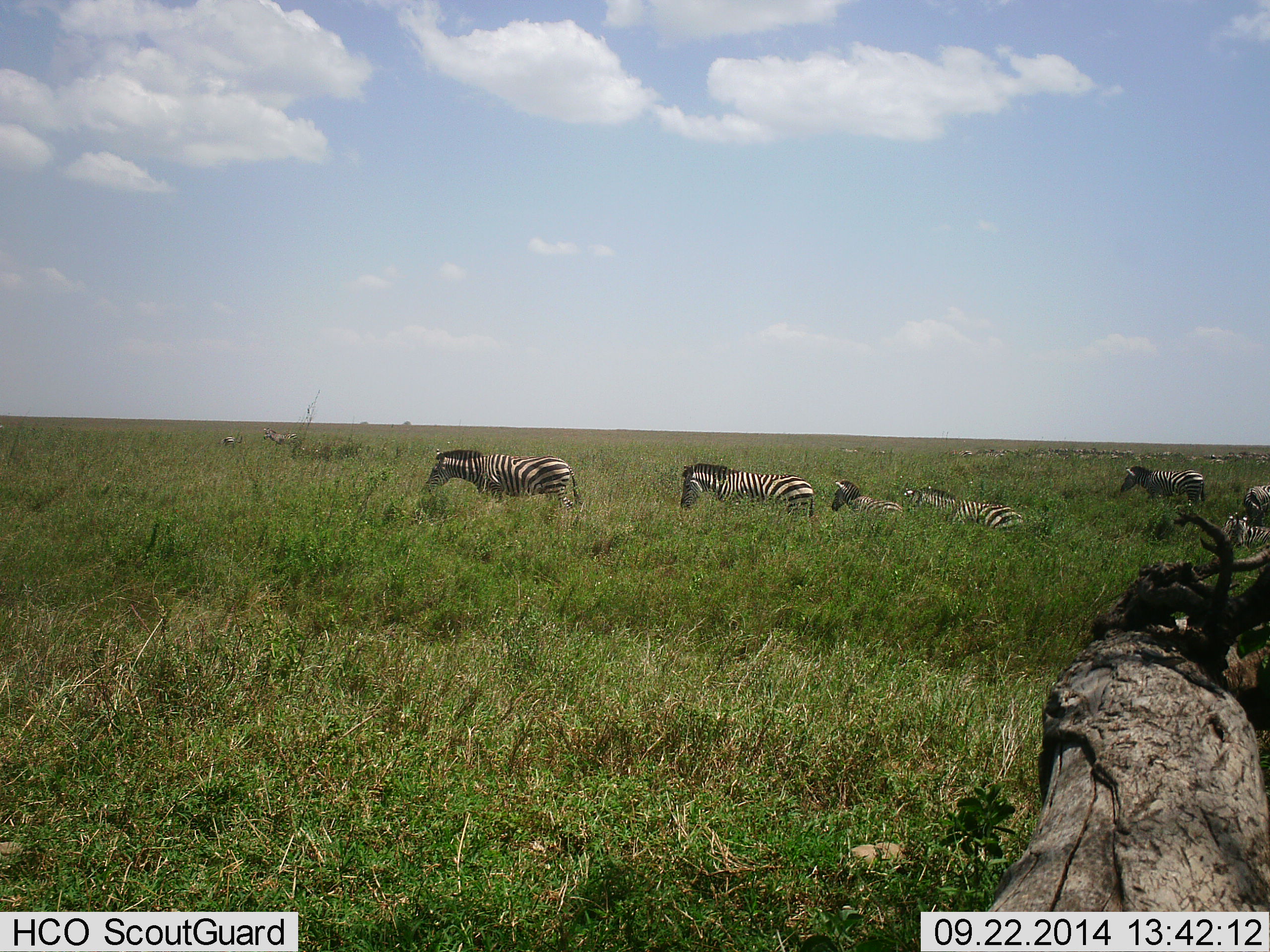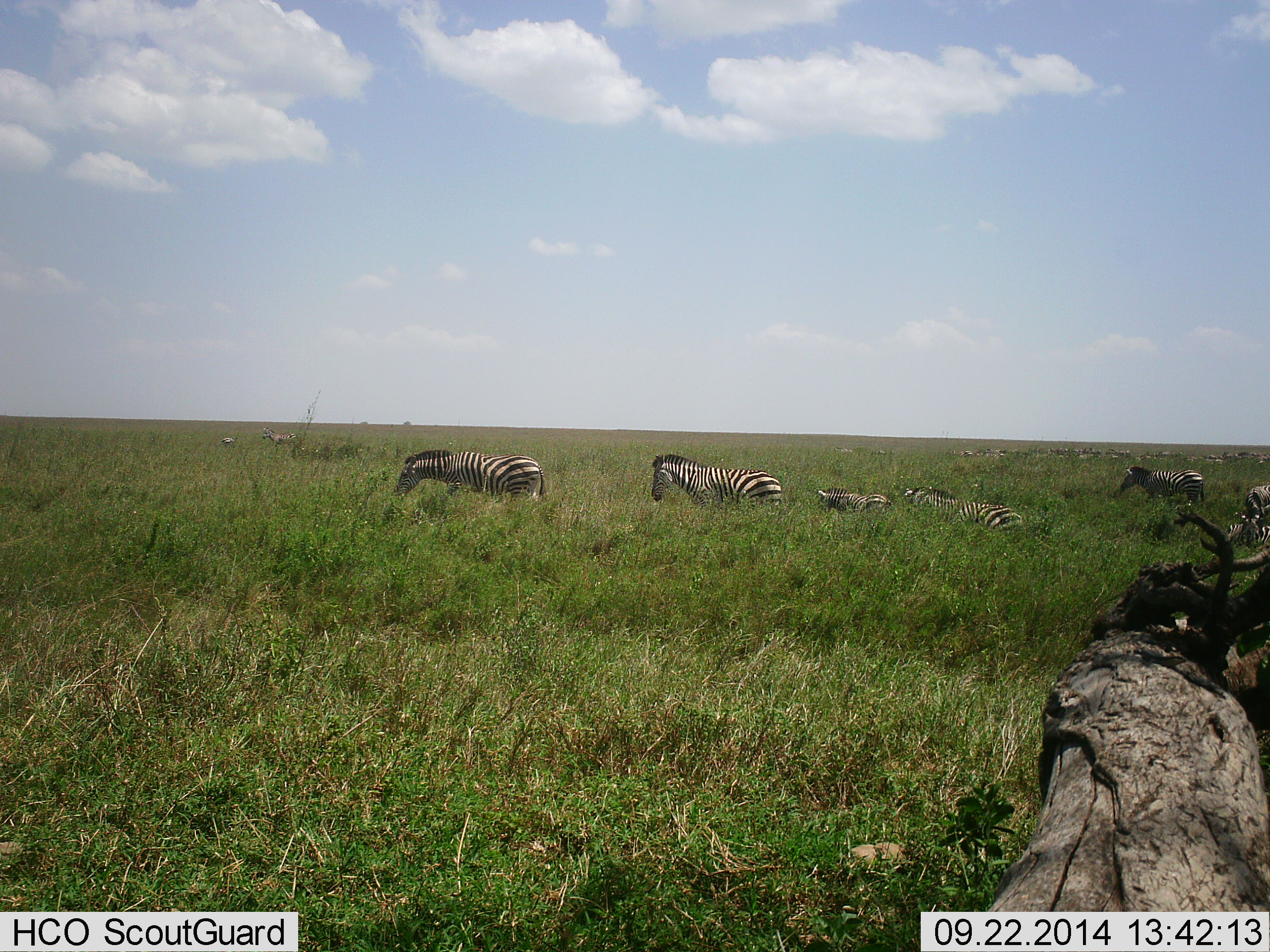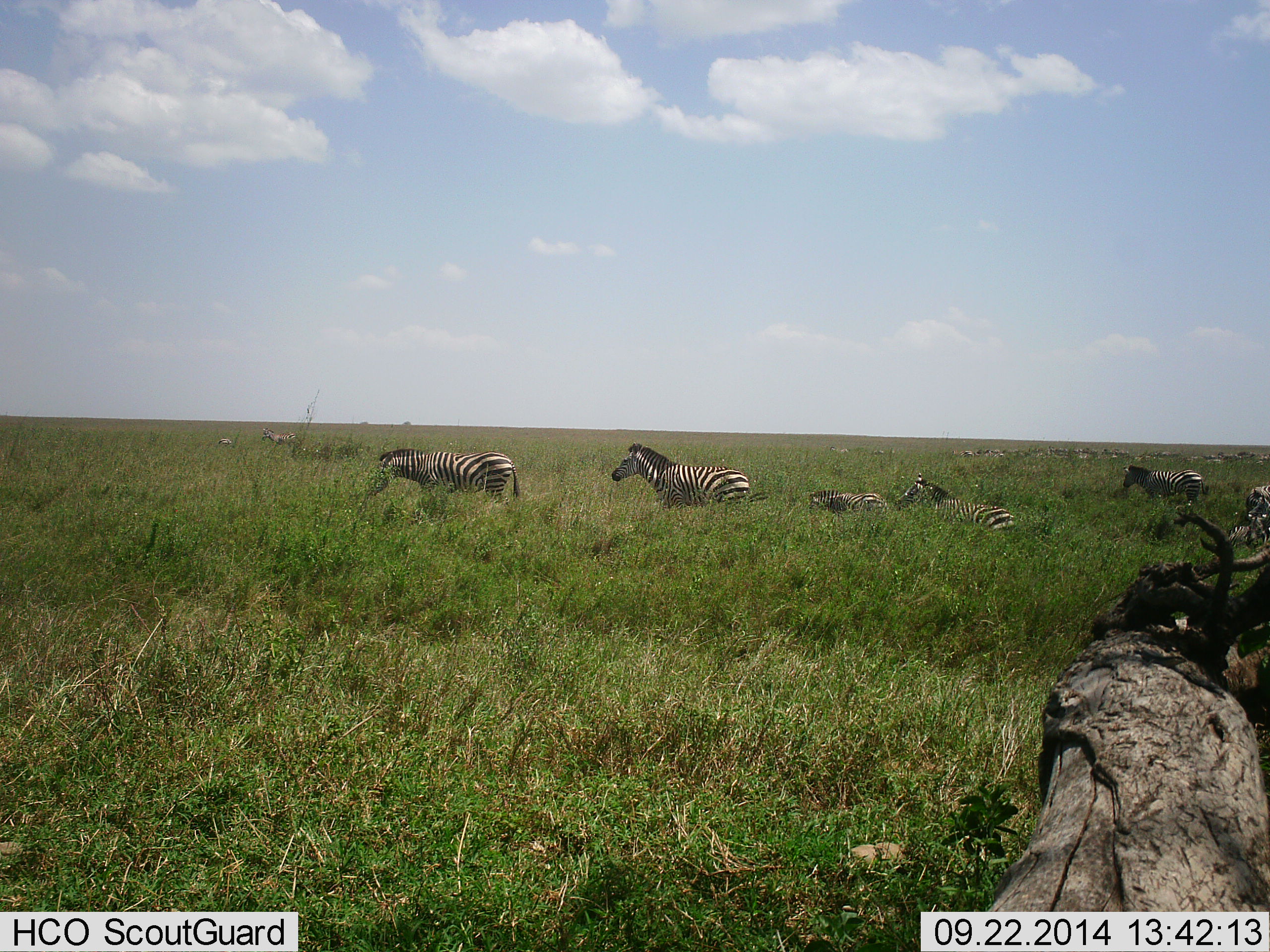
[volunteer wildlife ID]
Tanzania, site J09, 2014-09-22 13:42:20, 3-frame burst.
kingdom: Animalia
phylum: Chordata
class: Mammalia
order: Perissodactyla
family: Equidae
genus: Equus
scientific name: Equus quagga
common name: plains zebra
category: zebra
Zebra (plains zebra) (Equus quagga), count 6. Behavior (volunteer vote fractions): standing 30%, resting 10%, moving 90%, interacting 0%. Young present (vote fraction): 40%. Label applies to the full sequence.